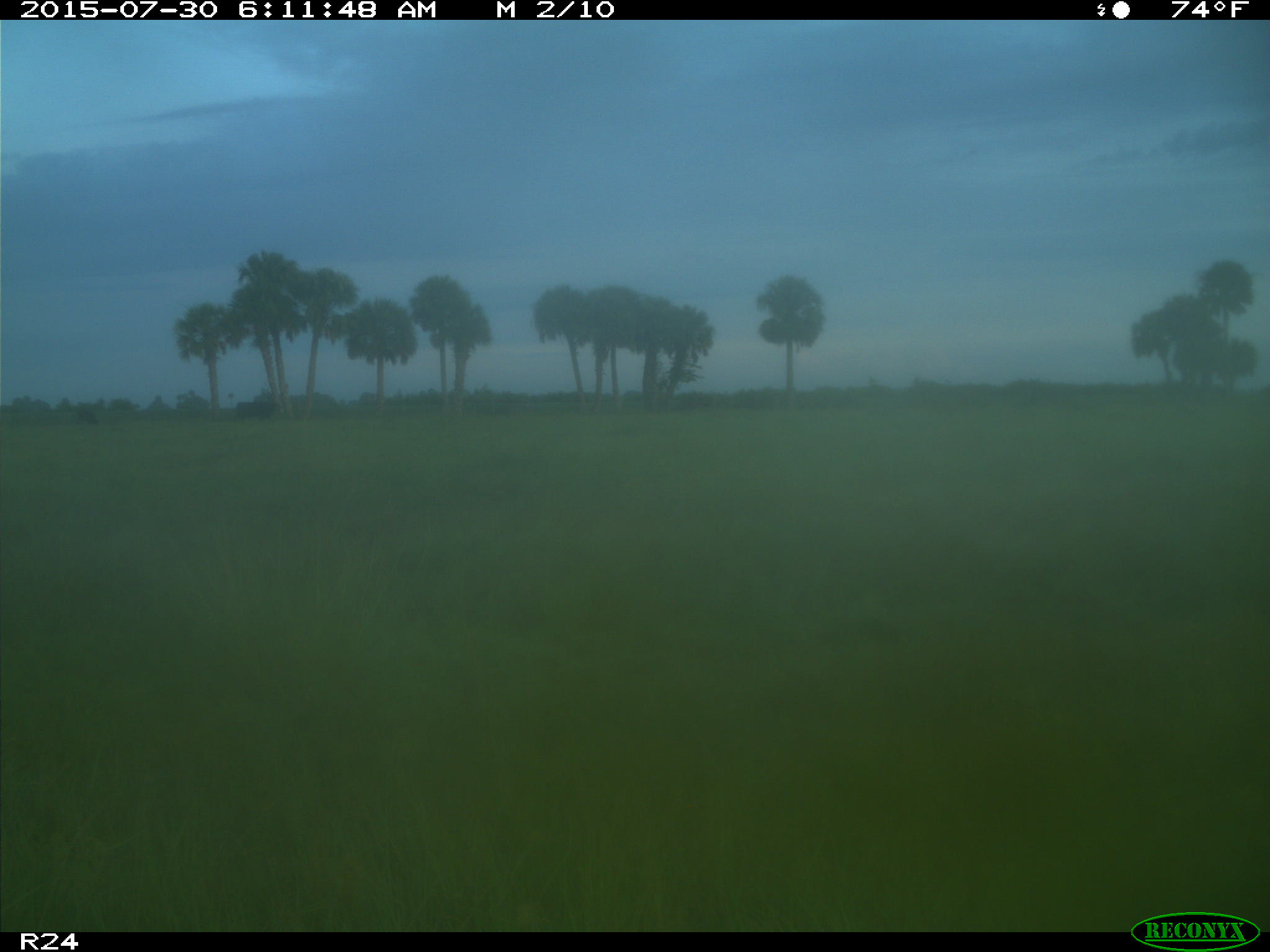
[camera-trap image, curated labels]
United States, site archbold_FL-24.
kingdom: Animalia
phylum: Chordata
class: Mammalia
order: Artiodactyla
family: Bovidae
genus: Bos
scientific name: Bos taurus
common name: domestic cow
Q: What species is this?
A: Bos taurus (domestic cow).